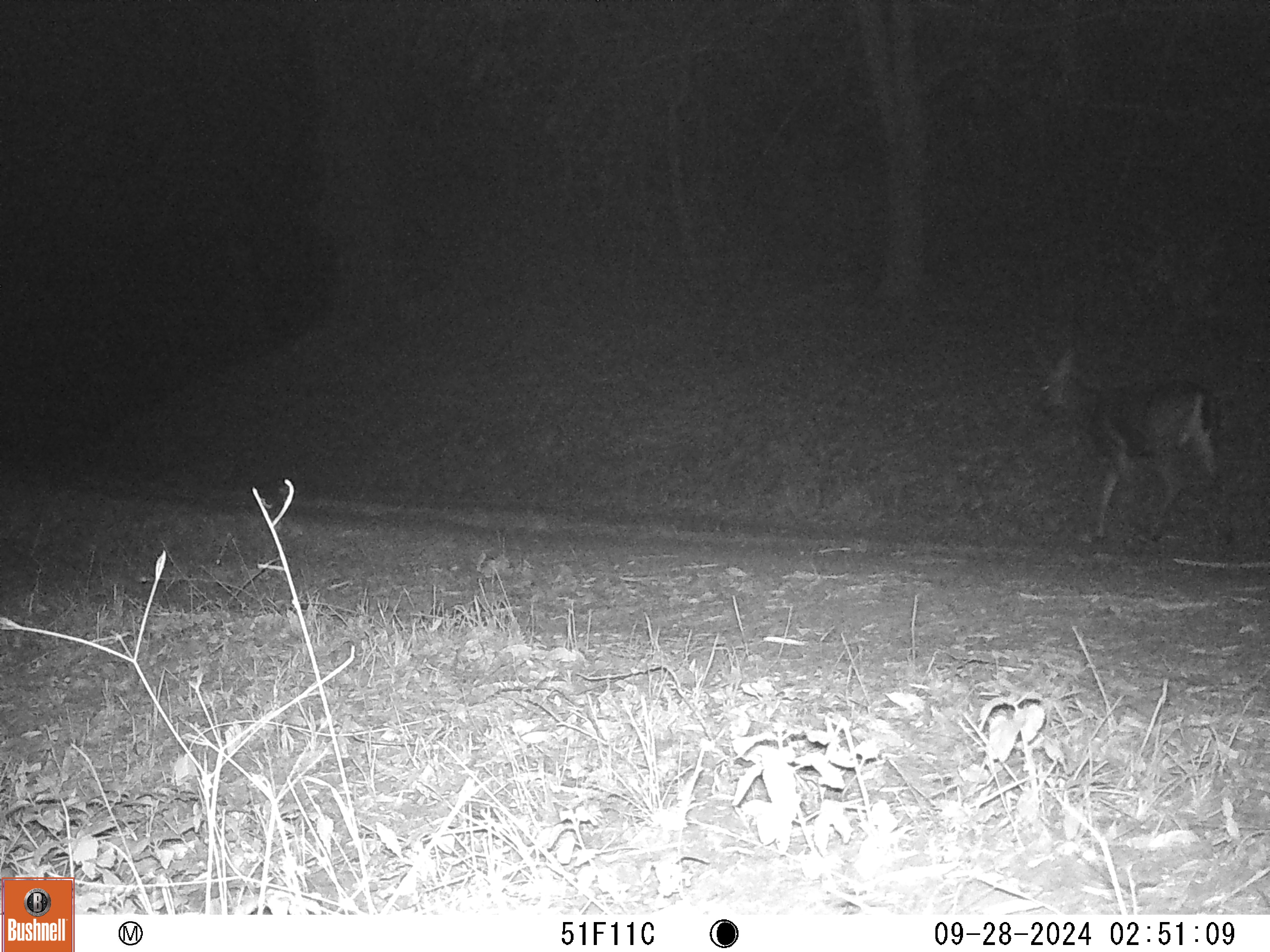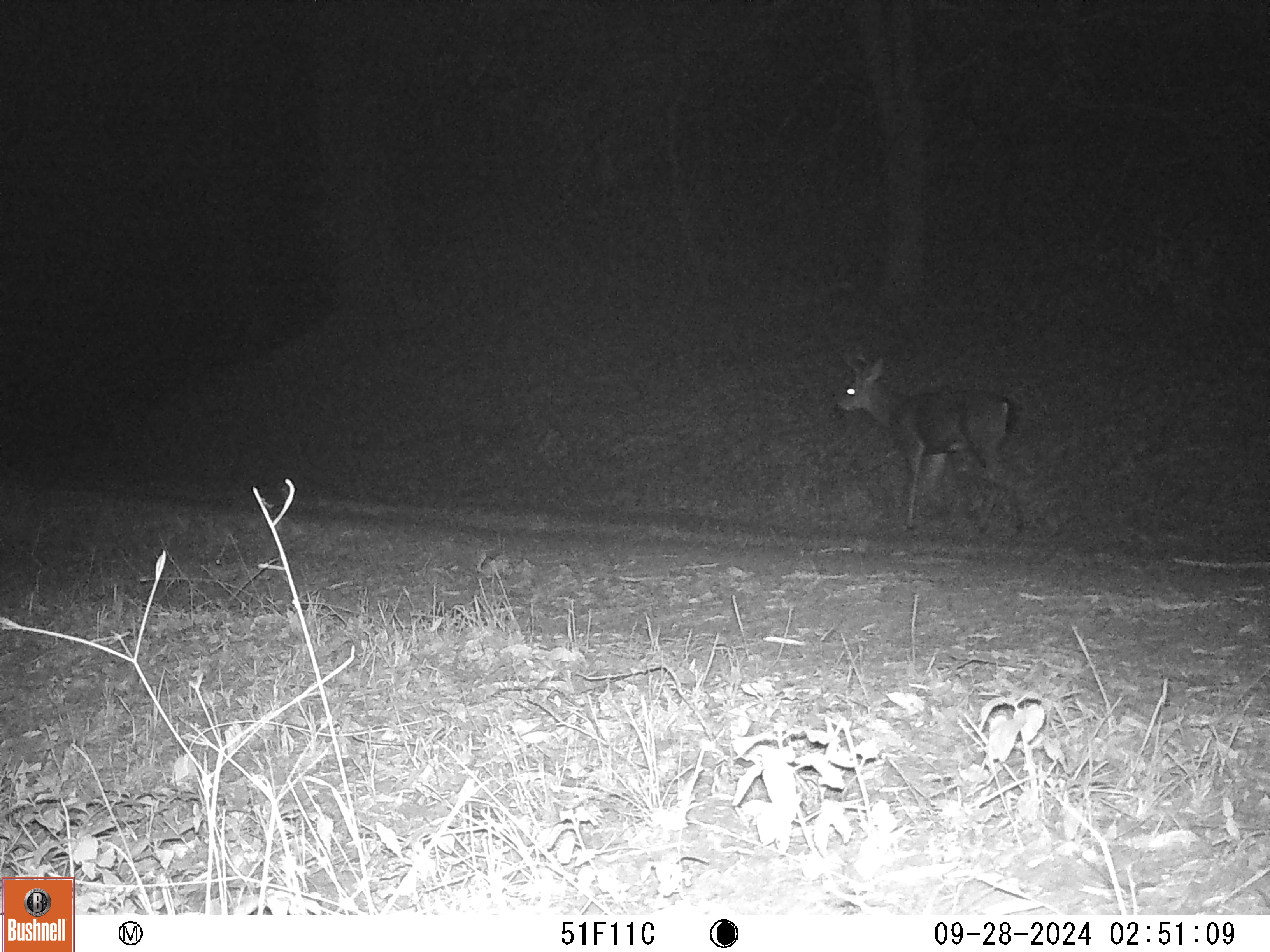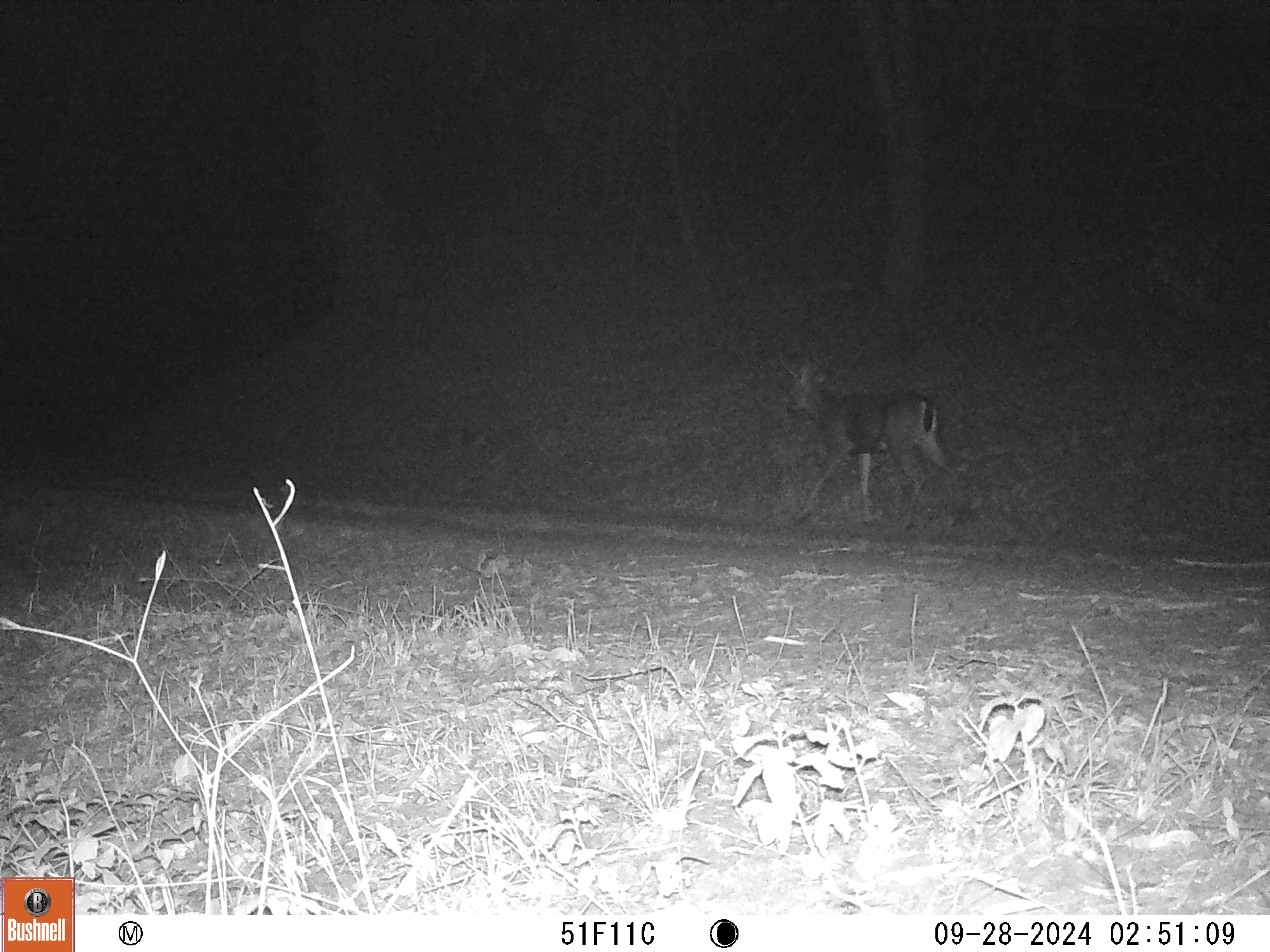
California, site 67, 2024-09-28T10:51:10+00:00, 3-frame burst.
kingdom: Animalia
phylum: Chordata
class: Mammalia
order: Artiodactyla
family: Cervidae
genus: Odocoileus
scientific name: Odocoileus hemionus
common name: mule deer